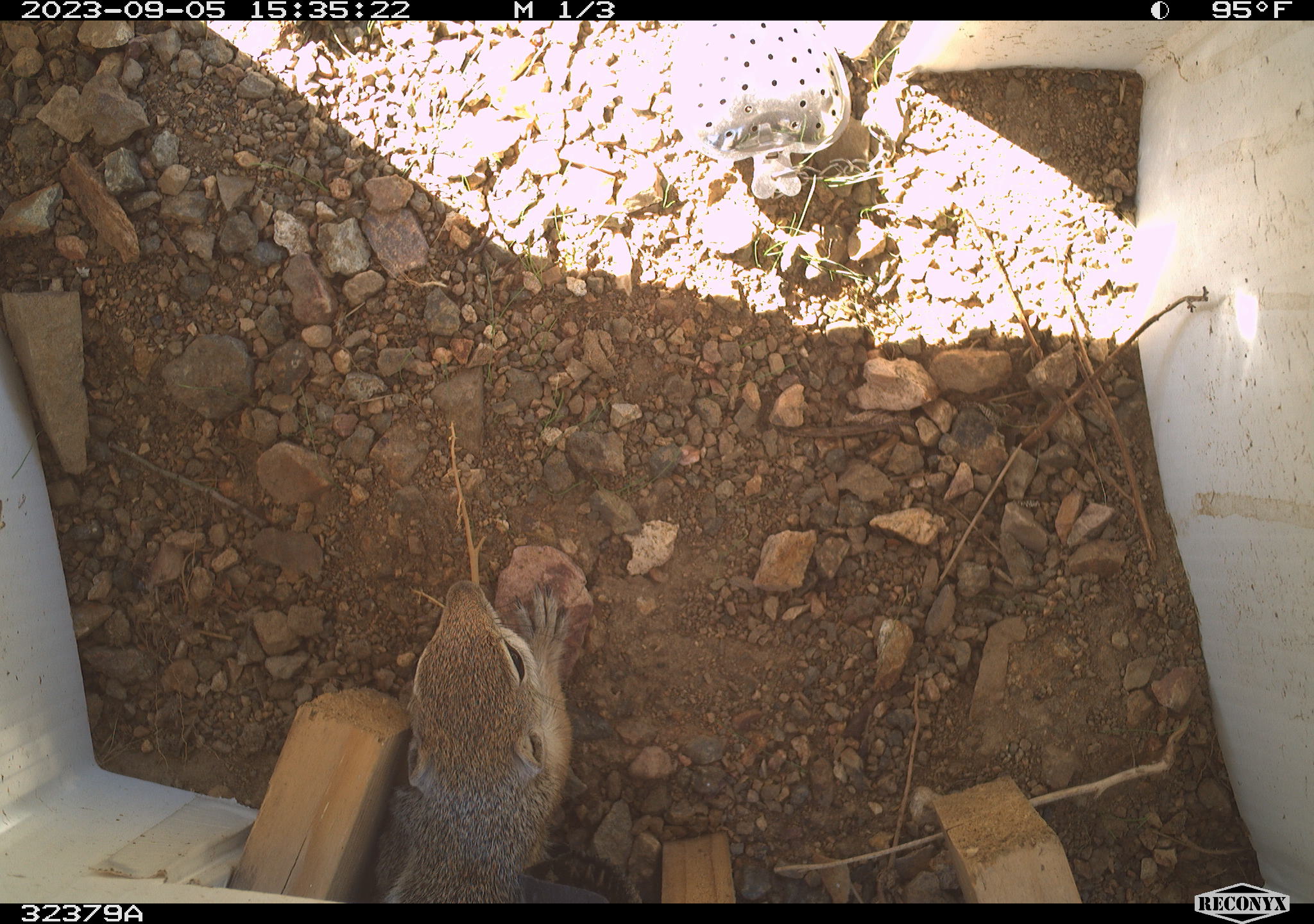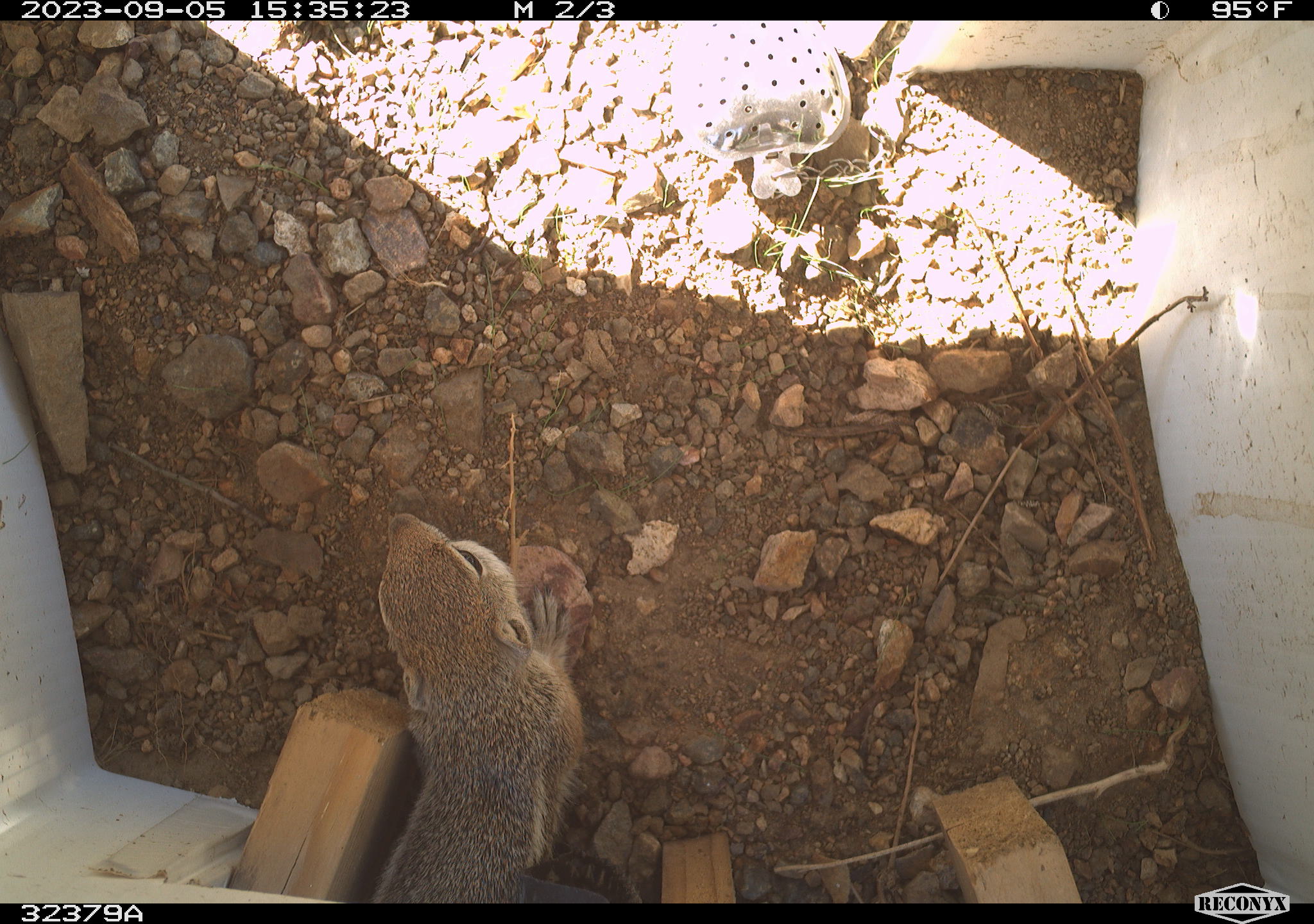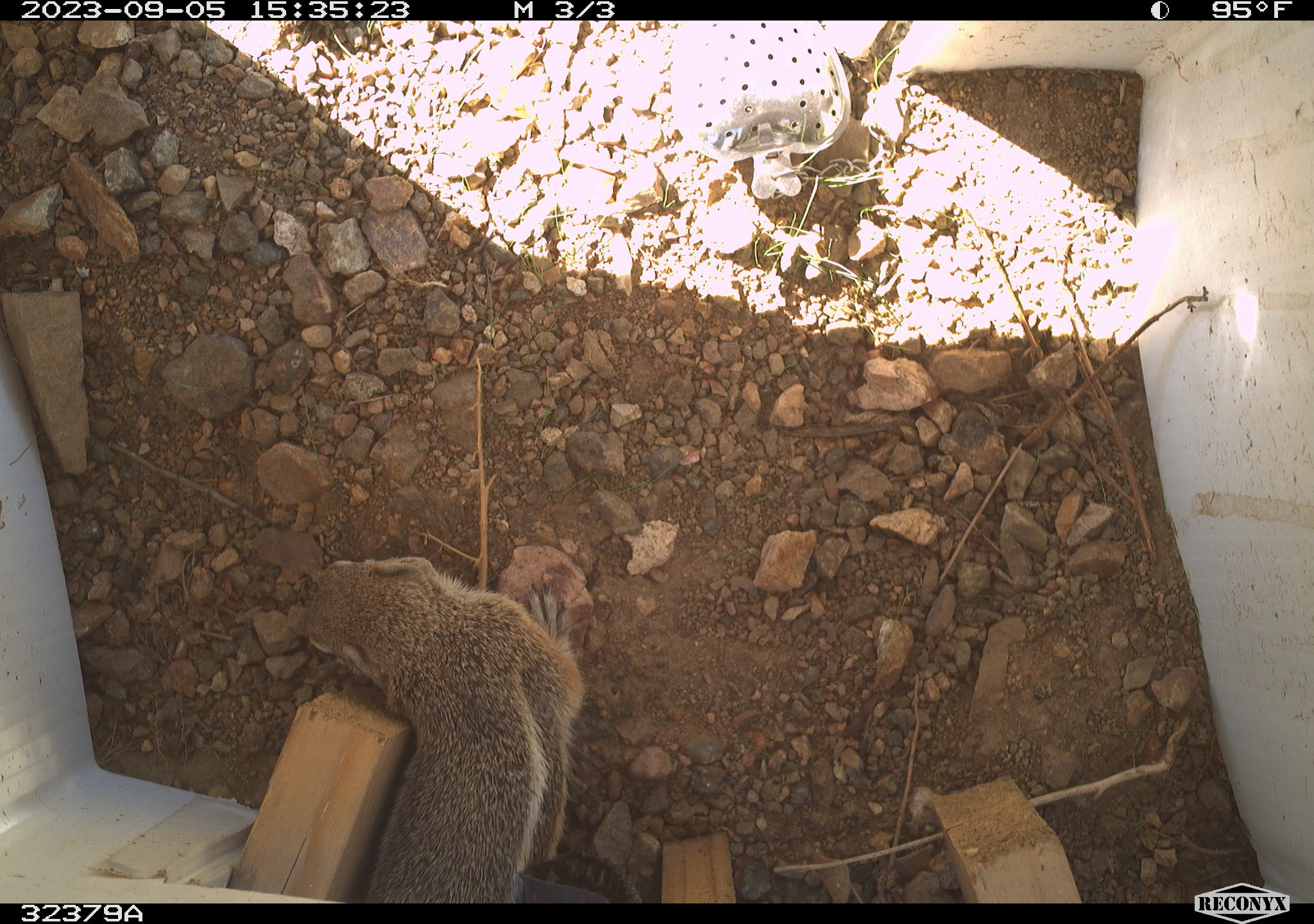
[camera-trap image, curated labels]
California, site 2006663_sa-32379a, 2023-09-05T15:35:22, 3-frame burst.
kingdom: Animalia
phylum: Chordata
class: Mammalia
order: Rodentia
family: Sciuridae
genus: Ammospermophilus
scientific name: Ammospermophilus leucurus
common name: white-tailed antelope squirrel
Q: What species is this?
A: White-tailed antelope squirrel (Ammospermophilus leucurus).